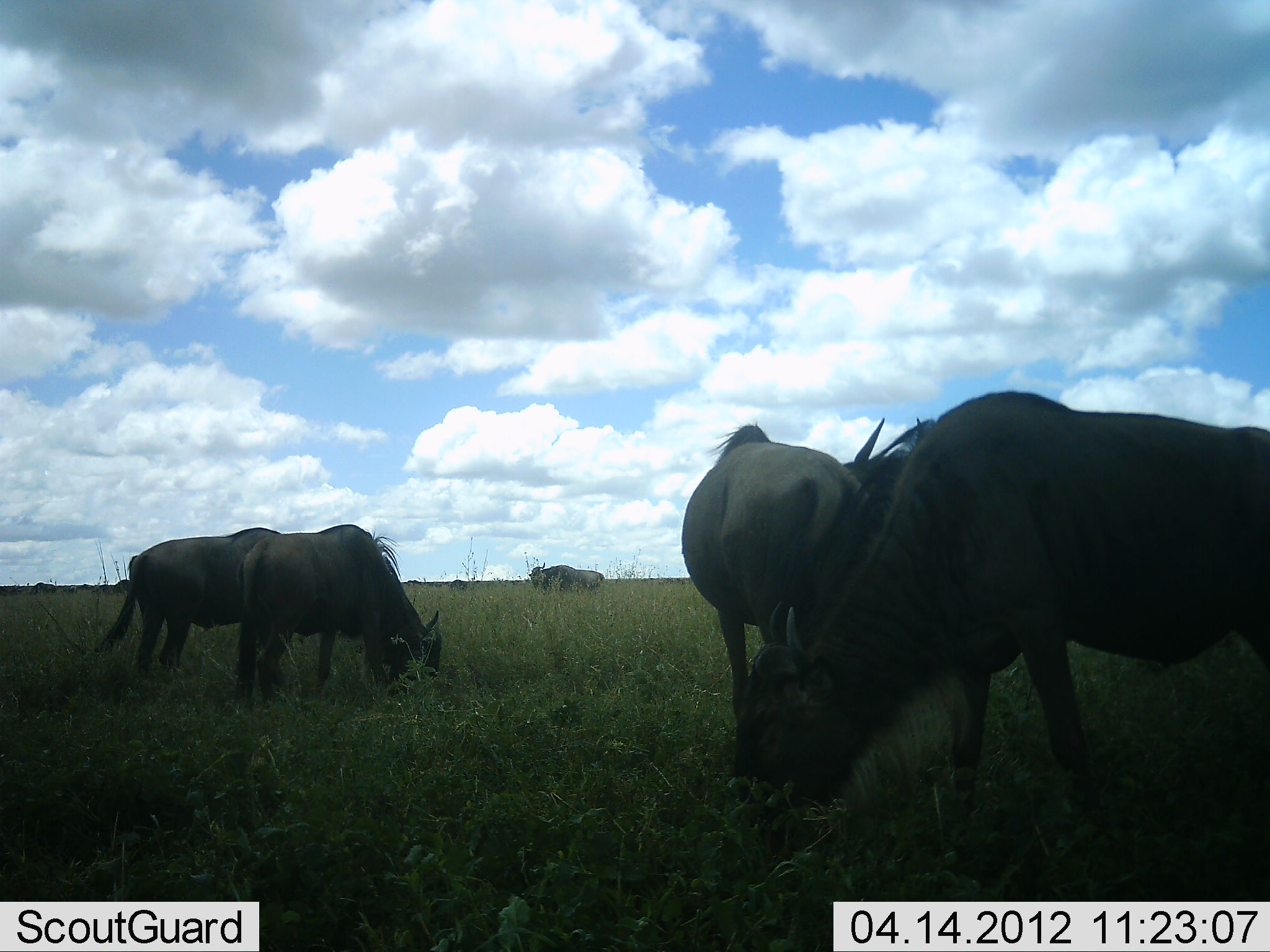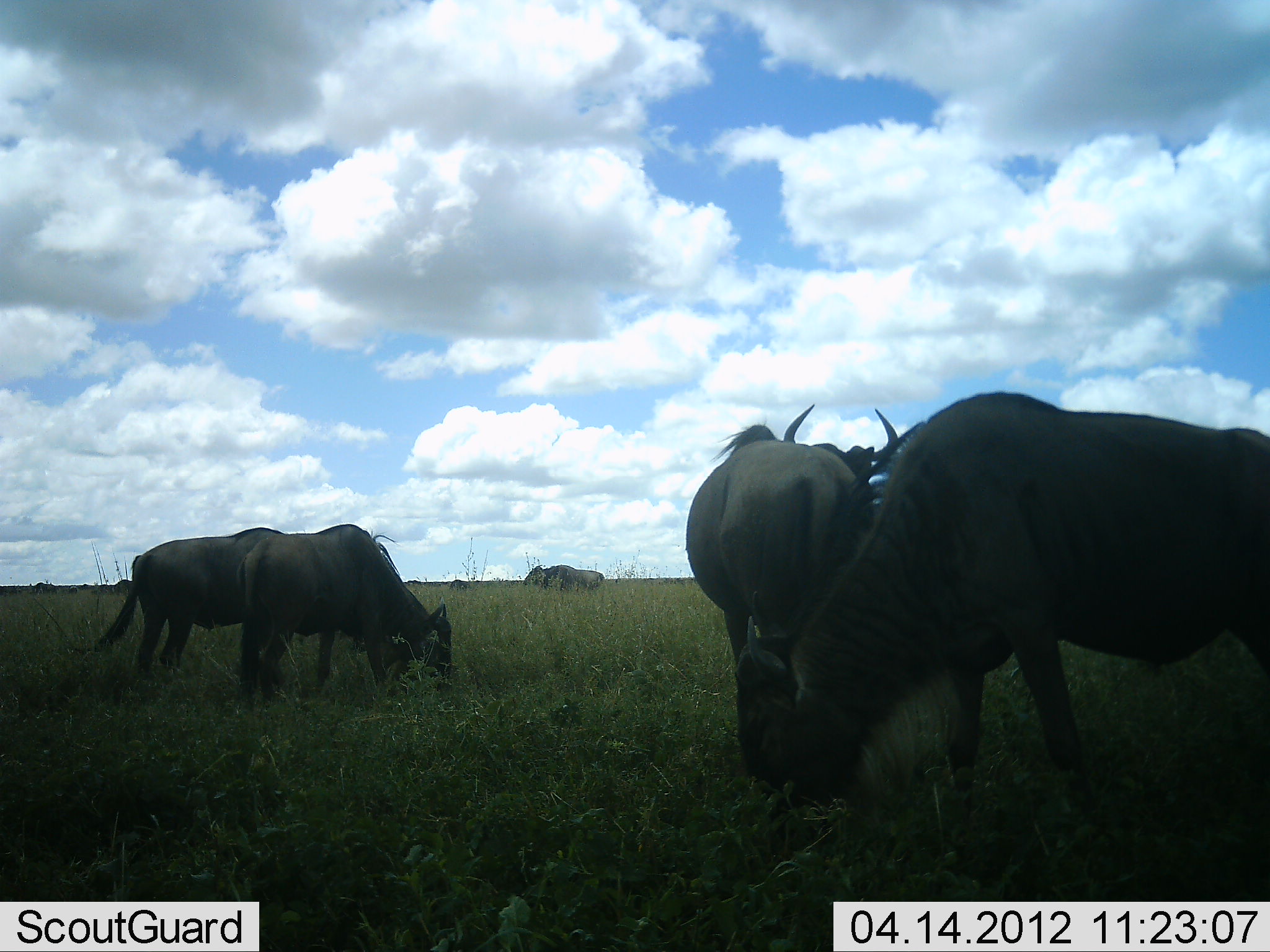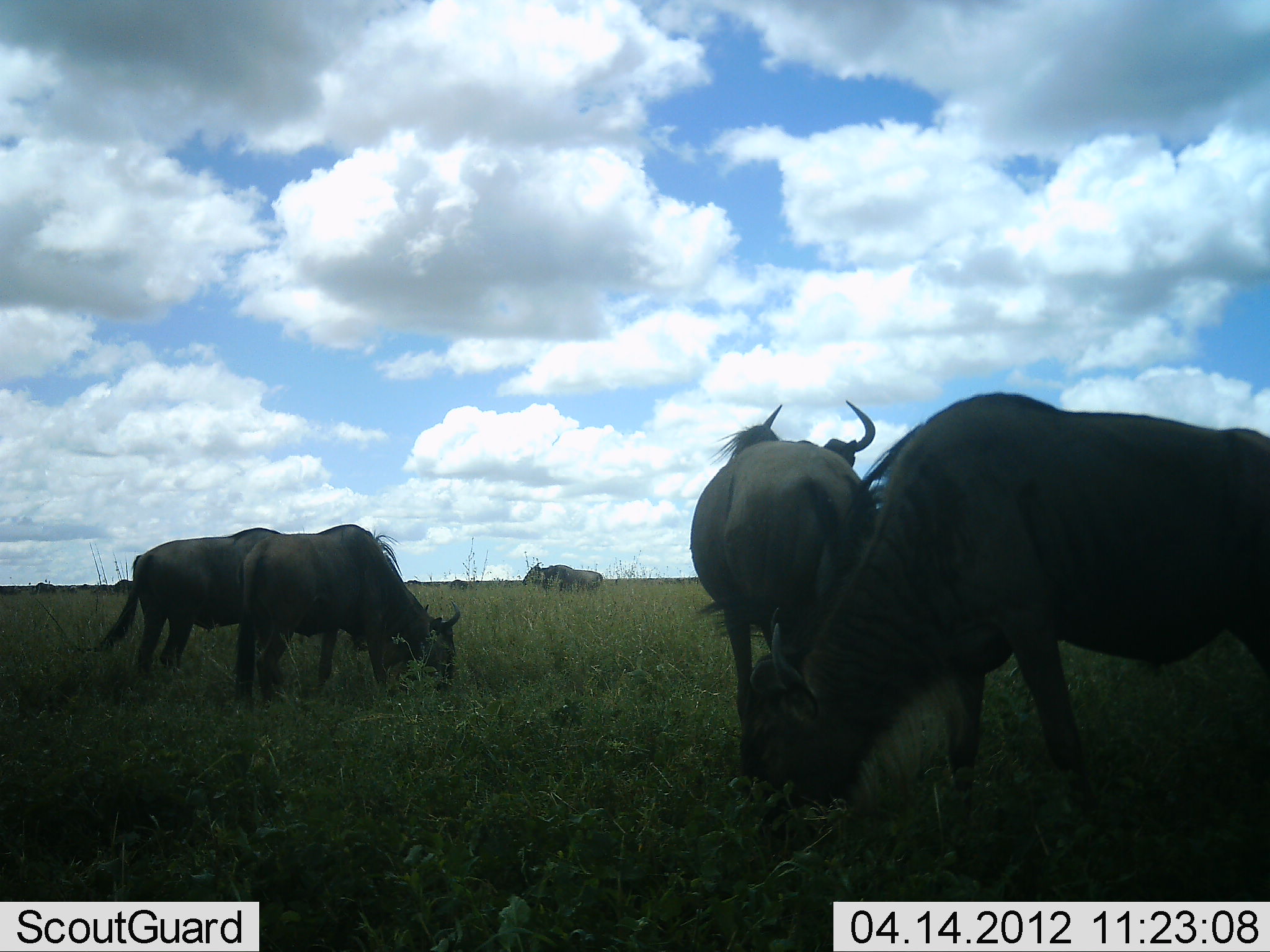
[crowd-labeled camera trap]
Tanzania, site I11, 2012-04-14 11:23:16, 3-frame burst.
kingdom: Animalia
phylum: Chordata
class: Mammalia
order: Artiodactyla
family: Bovidae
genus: Connochaetes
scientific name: Connochaetes taurinus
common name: blue wildebeest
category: wildebeest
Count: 5.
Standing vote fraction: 42%.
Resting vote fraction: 0%.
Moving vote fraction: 4%.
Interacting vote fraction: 0%.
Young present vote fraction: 0%.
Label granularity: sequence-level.